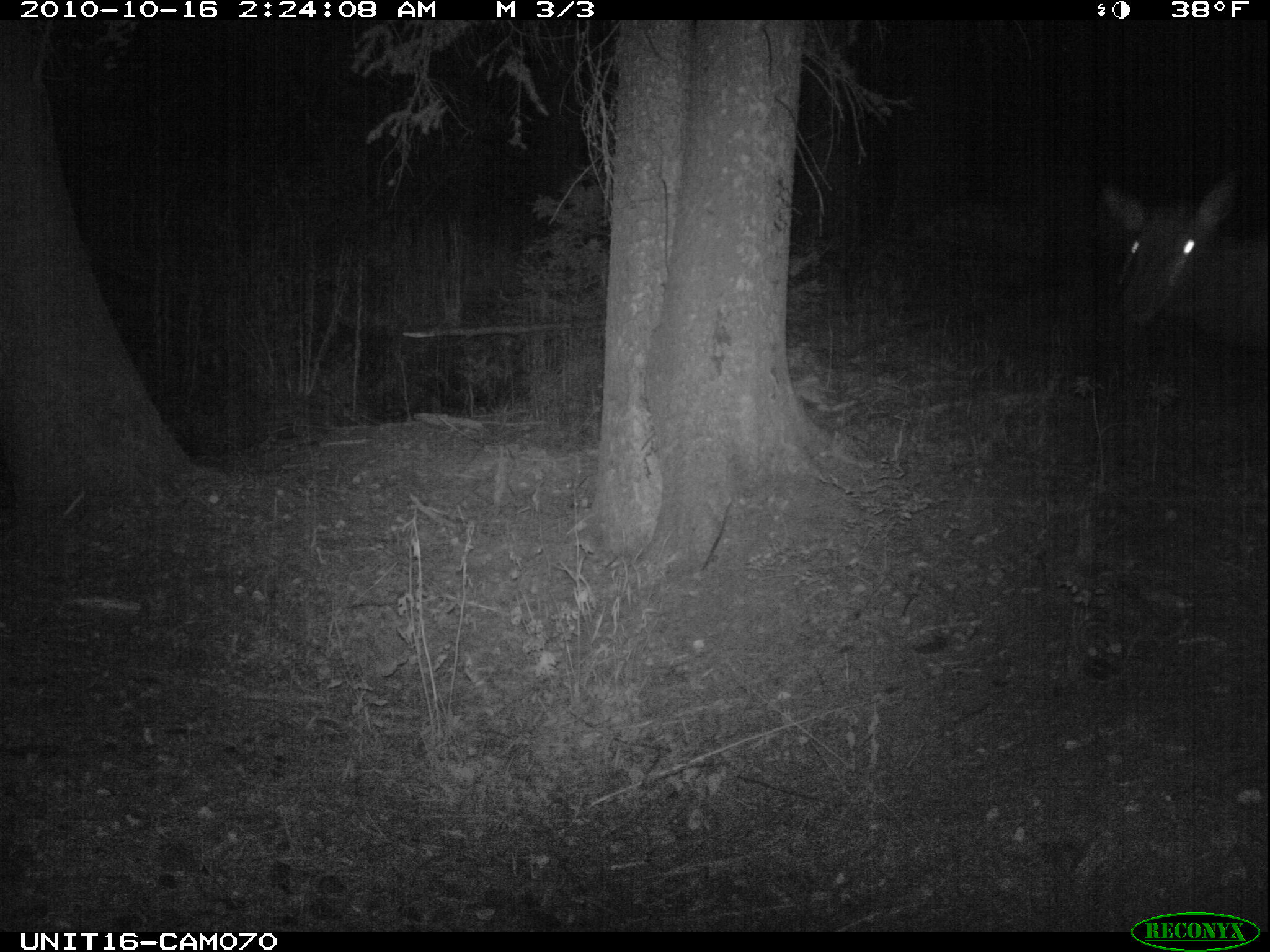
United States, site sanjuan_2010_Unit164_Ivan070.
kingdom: Animalia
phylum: Chordata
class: Mammalia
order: Artiodactyla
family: Cervidae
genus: Cervus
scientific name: Cervus elaphus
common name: red deer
Cervus elaphus (red deer).